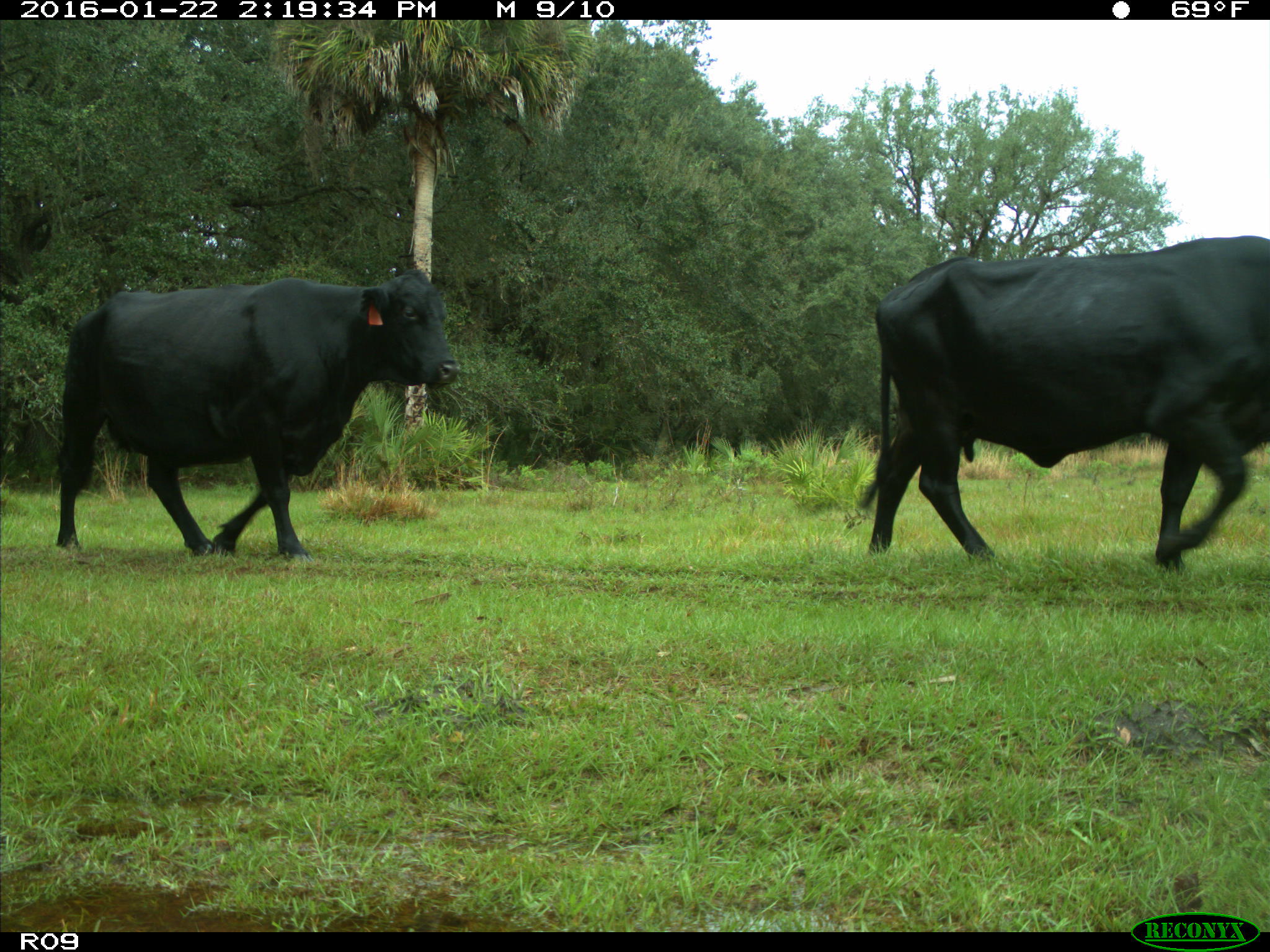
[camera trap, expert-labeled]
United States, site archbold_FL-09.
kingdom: Animalia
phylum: Chordata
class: Mammalia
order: Artiodactyla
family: Bovidae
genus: Bos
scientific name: Bos taurus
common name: domestic cow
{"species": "Bos taurus (domestic cow)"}